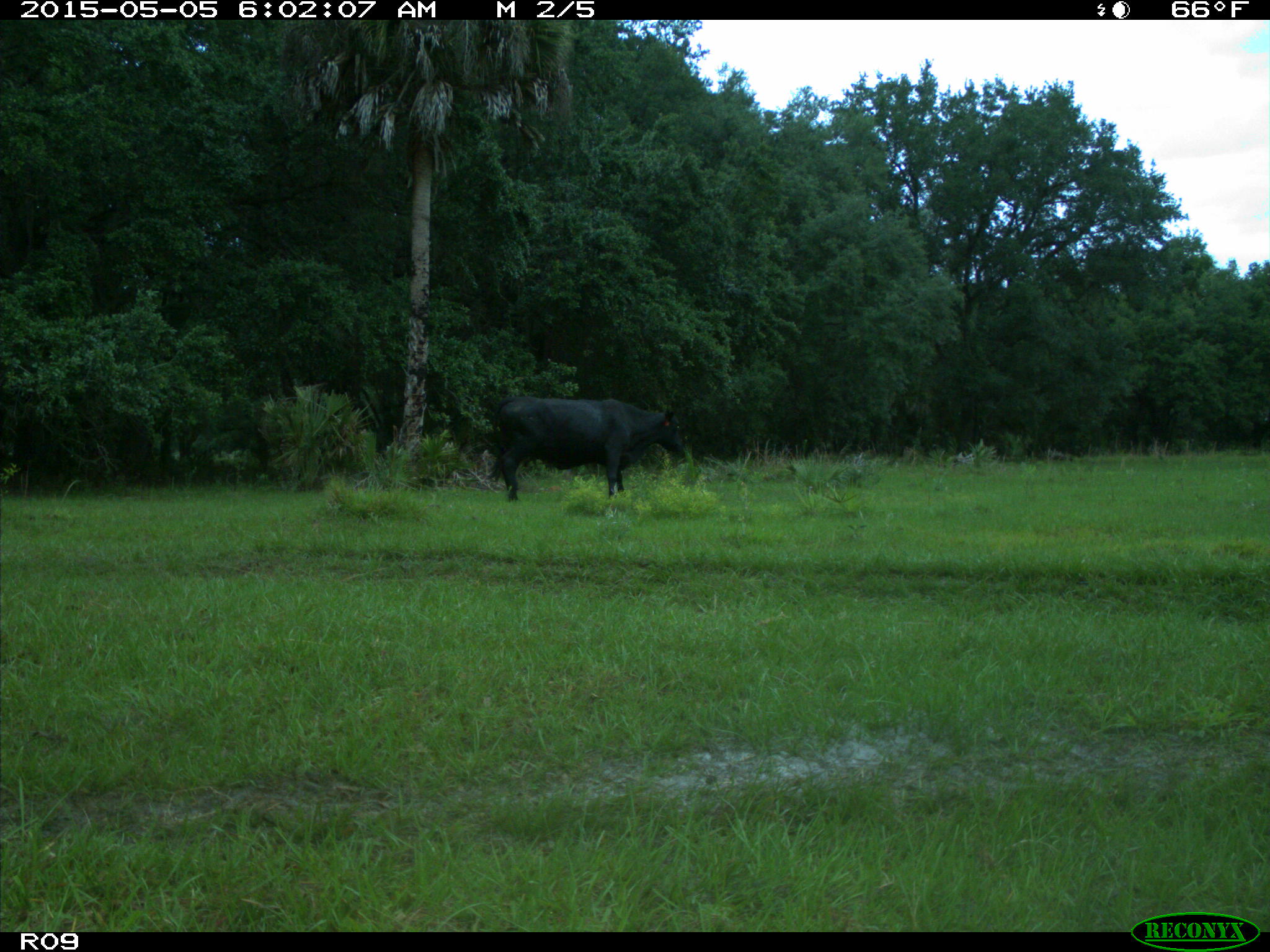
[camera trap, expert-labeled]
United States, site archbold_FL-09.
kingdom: Animalia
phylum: Chordata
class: Mammalia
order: Artiodactyla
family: Bovidae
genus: Bos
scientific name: Bos taurus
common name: domestic cow